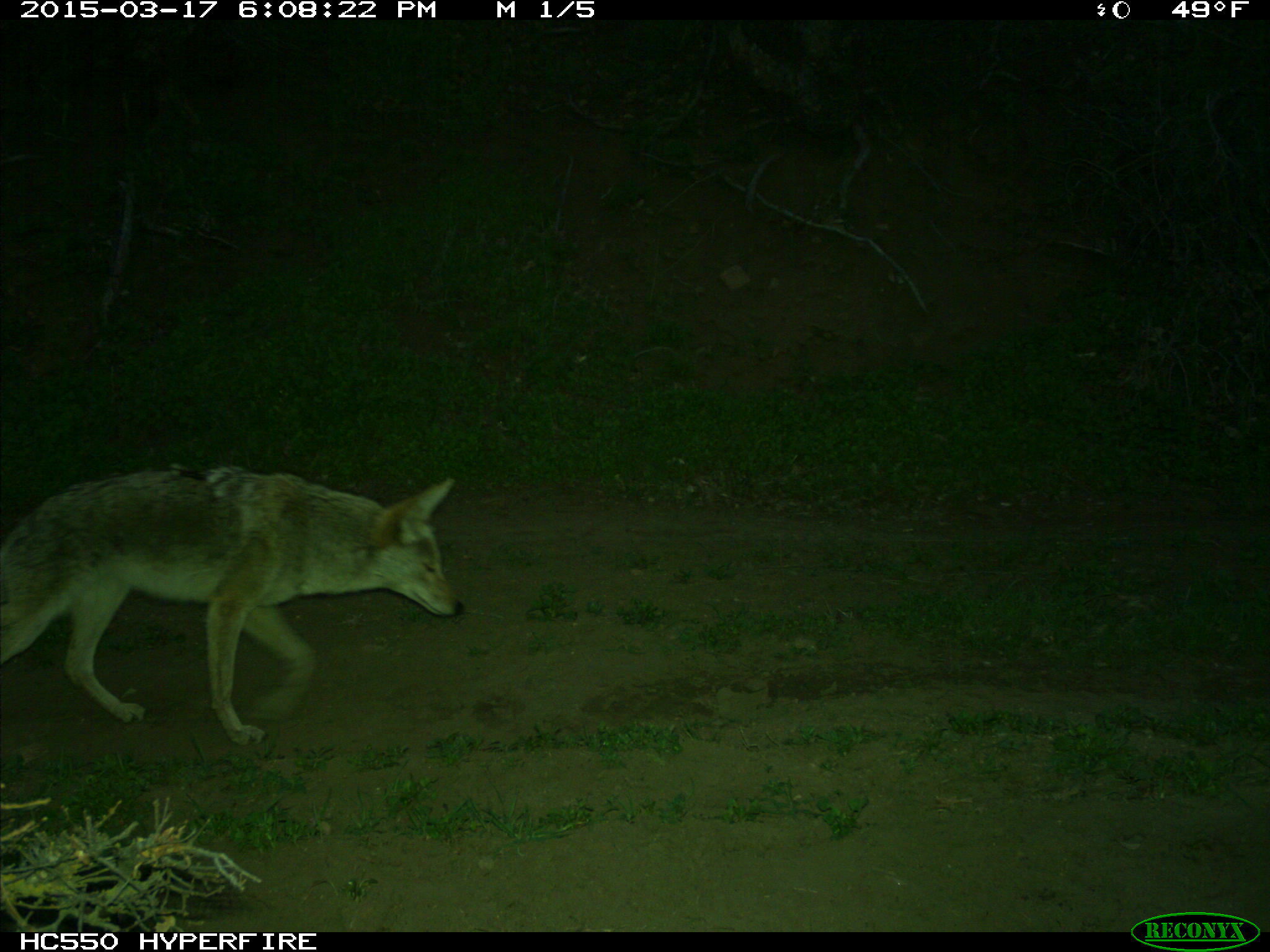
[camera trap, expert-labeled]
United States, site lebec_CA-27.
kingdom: Animalia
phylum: Chordata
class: Mammalia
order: Carnivora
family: Canidae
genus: Canis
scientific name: Canis latrans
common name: coyote